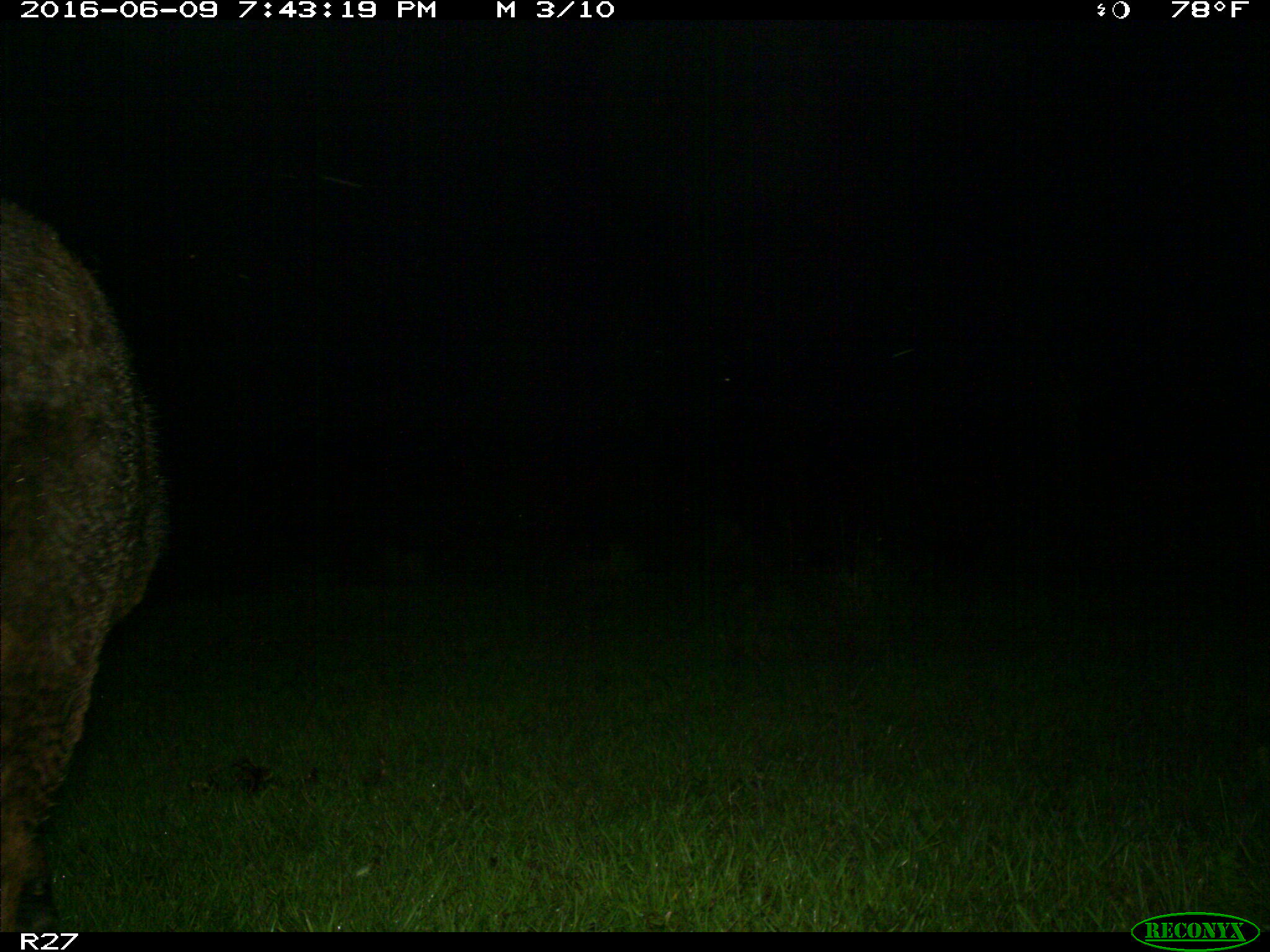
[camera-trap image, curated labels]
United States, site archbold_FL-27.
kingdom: Animalia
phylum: Chordata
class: Mammalia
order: Artiodactyla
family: Bovidae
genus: Bos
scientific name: Bos taurus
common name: domestic cow